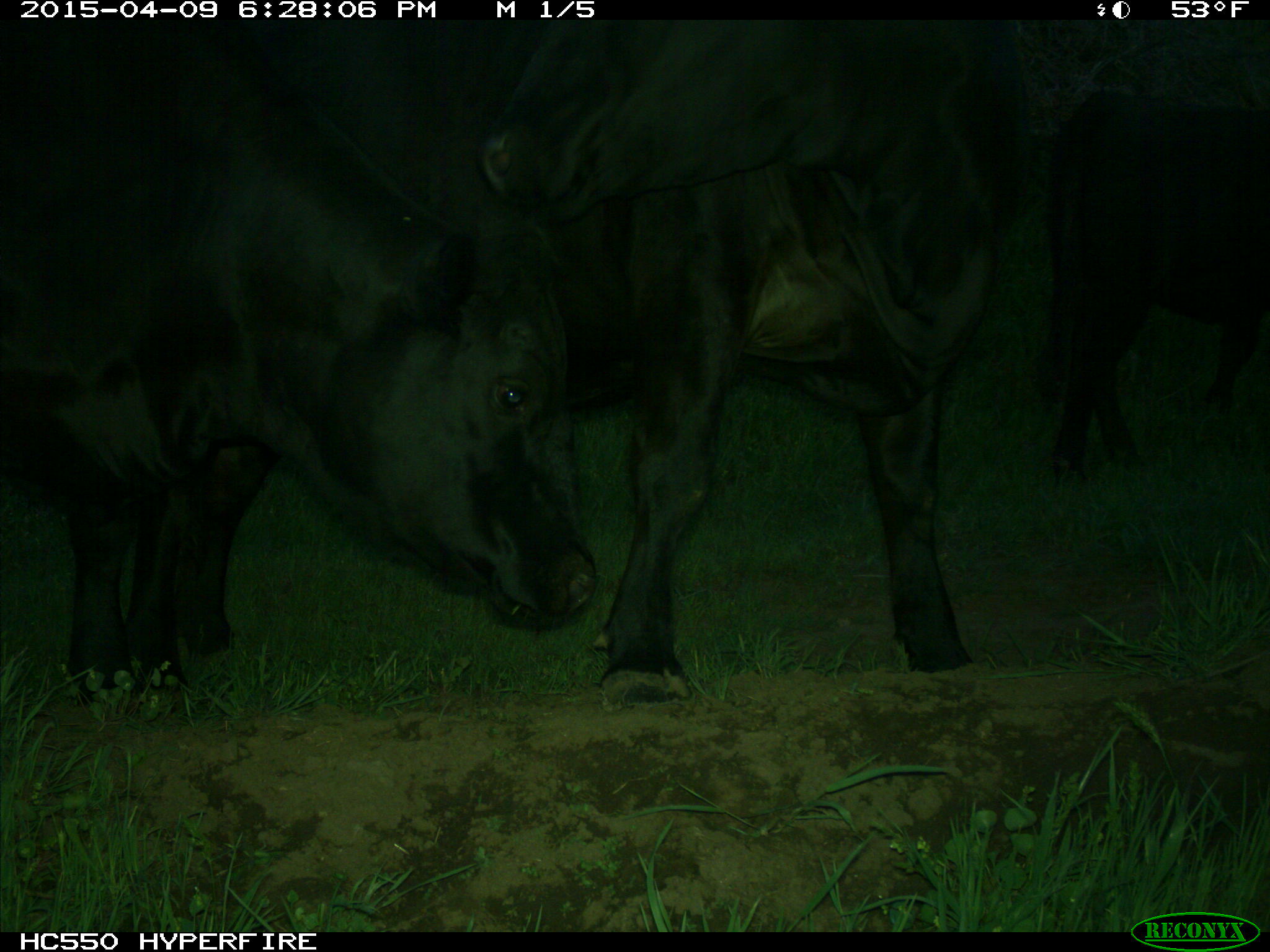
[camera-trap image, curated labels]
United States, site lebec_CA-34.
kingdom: Animalia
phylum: Chordata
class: Mammalia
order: Artiodactyla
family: Bovidae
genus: Bos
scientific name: Bos taurus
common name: domestic cow